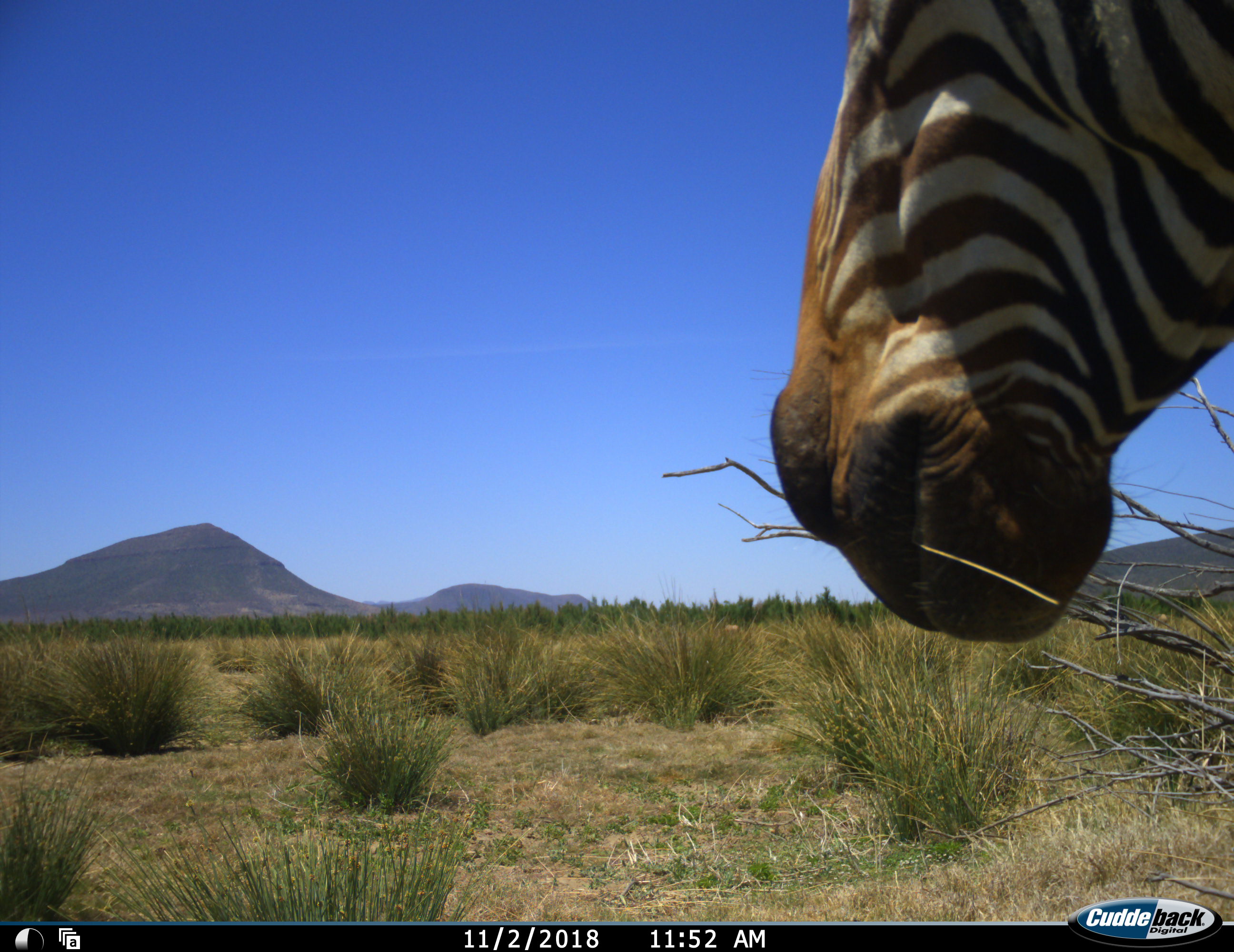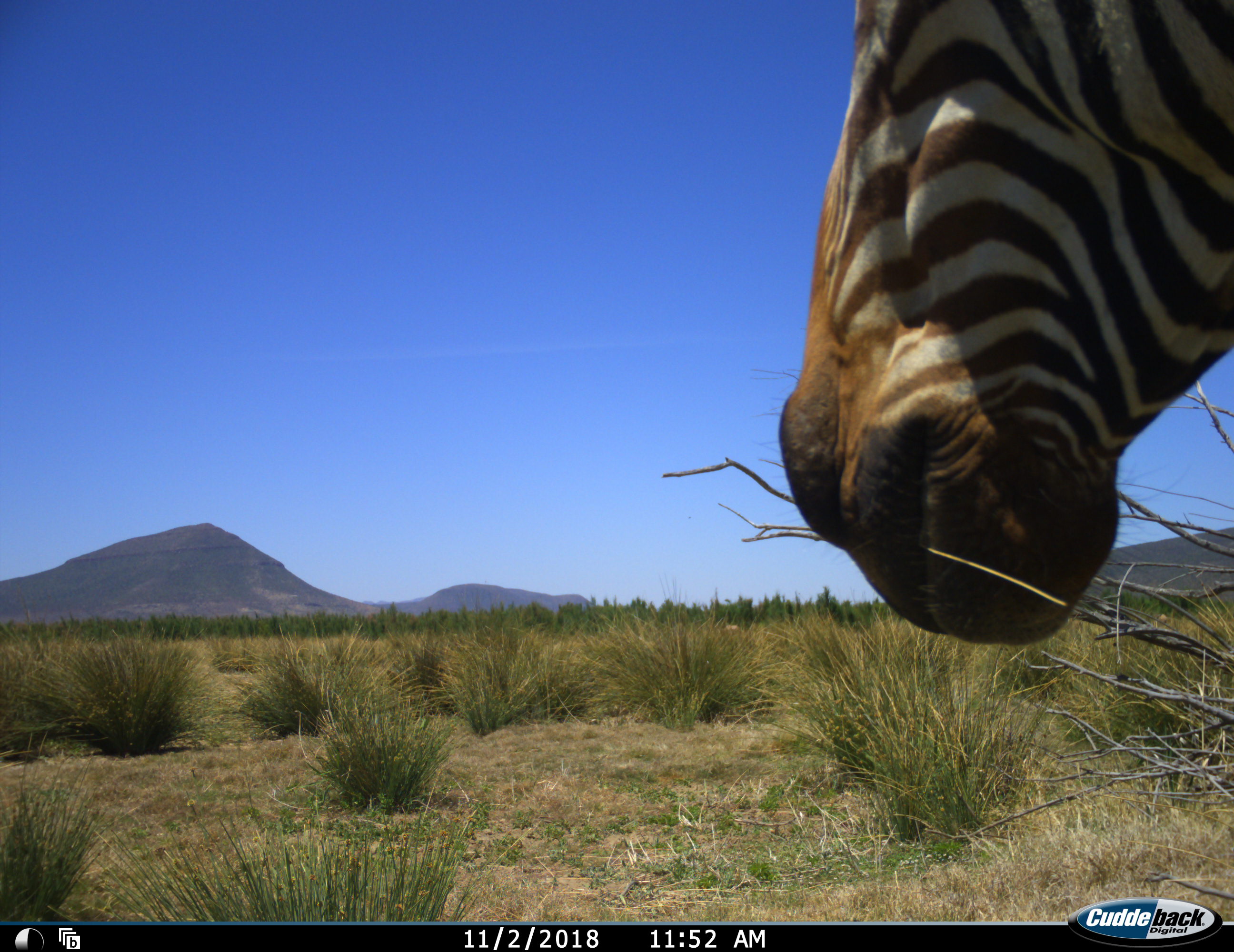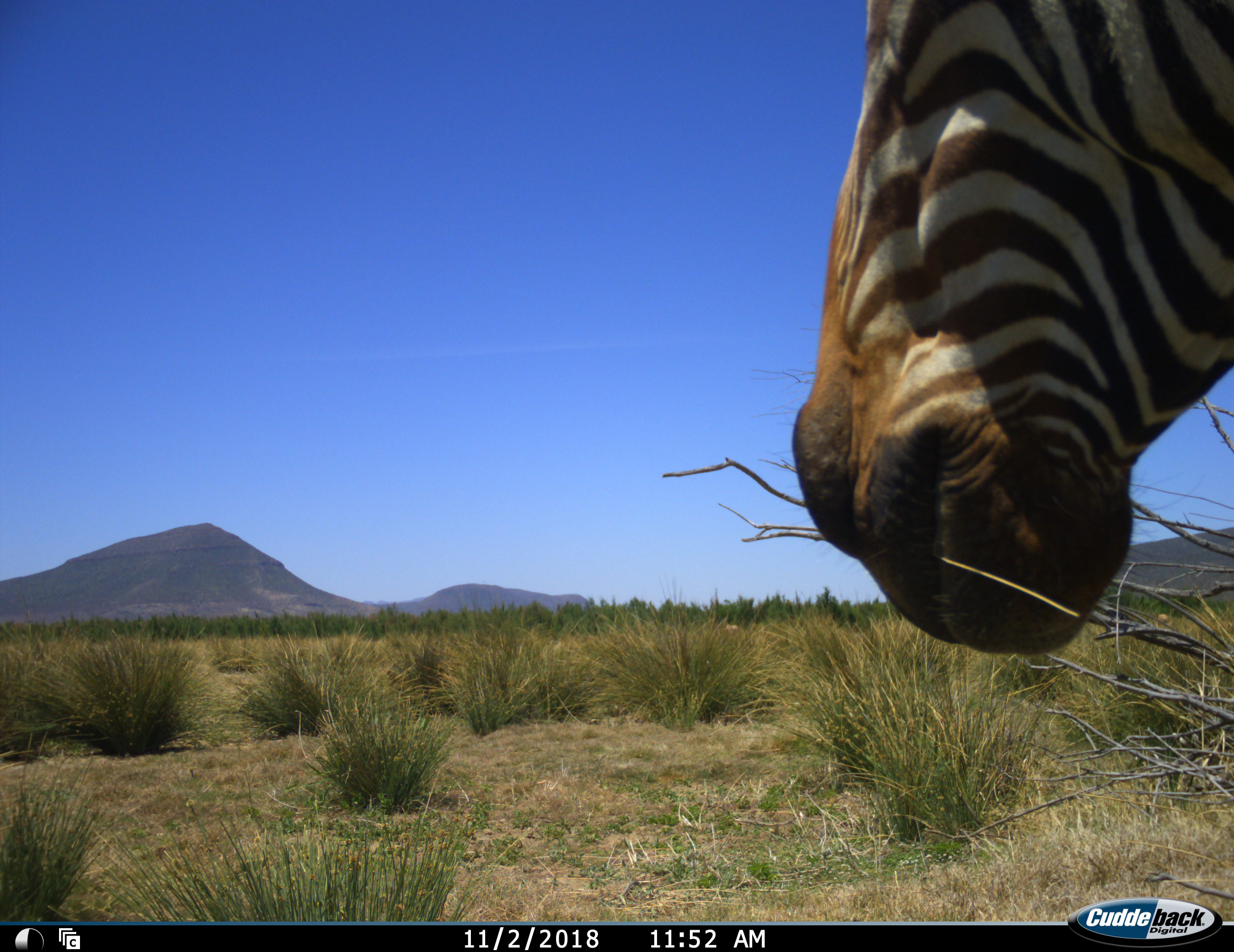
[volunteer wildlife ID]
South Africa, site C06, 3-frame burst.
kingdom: Animalia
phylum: Chordata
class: Mammalia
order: Perissodactyla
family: Equidae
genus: Equus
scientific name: Equus zebra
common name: mountain zebra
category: zebramountain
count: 1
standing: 70%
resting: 0%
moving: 10%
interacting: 0%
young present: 0%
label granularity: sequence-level